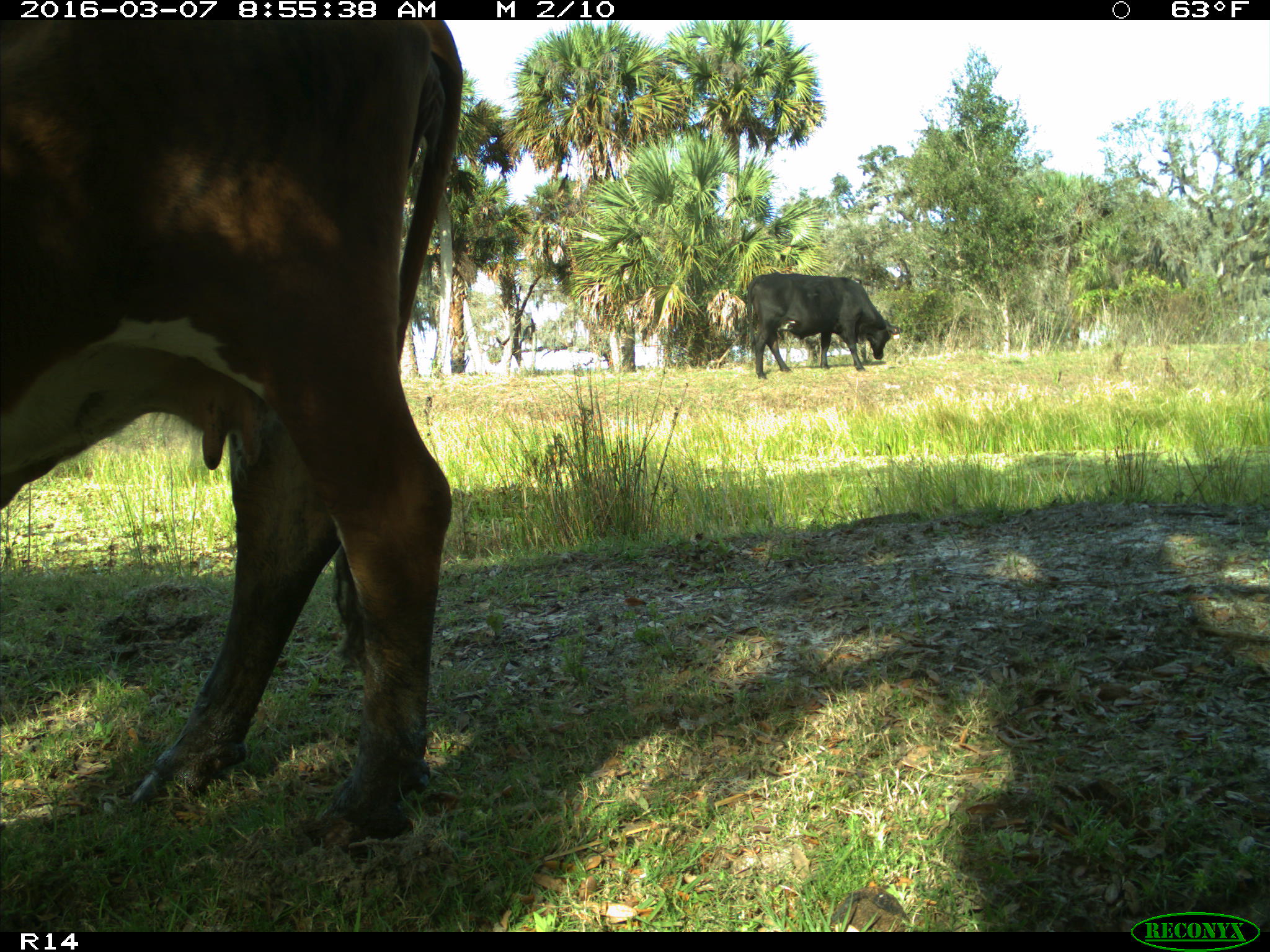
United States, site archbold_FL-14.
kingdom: Animalia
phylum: Chordata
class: Mammalia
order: Artiodactyla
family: Bovidae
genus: Bos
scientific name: Bos taurus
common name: domestic cow